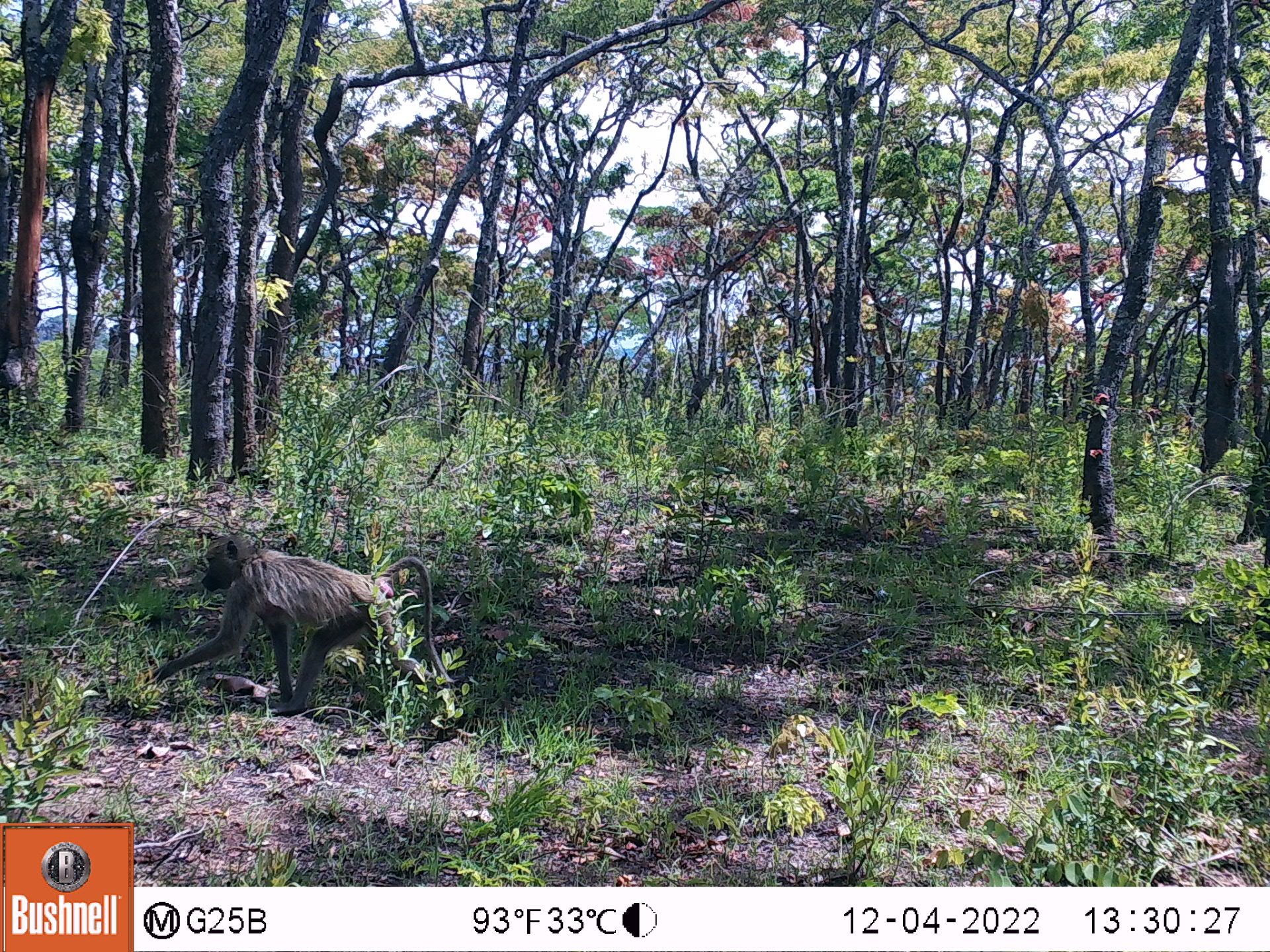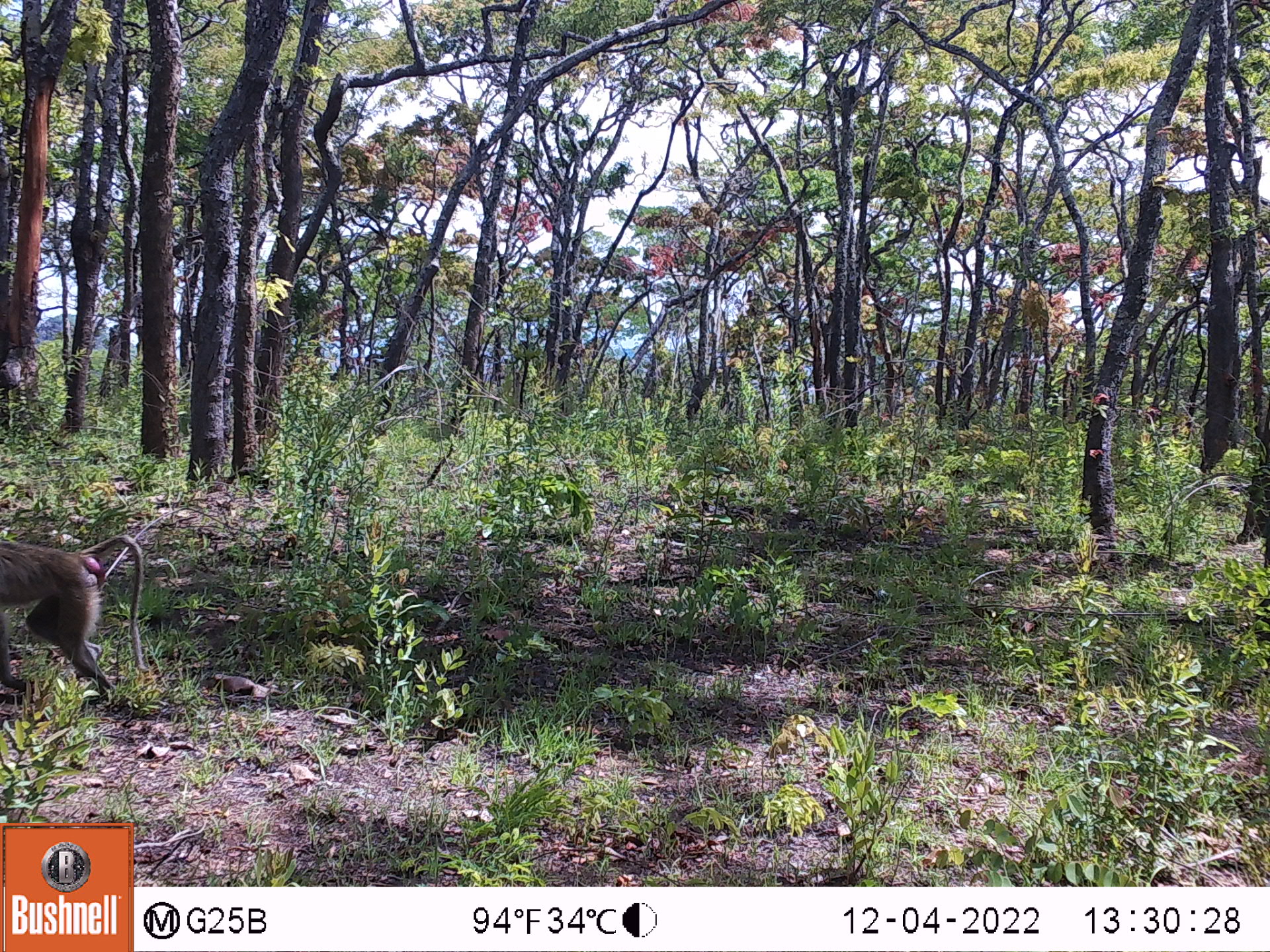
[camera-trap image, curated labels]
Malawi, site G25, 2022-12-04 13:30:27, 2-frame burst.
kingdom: Animalia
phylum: Chordata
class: Mammalia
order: Primates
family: Cercopithecidae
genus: Papio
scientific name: Papio cynocephalus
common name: yellow baboon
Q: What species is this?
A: Yellow baboon (Papio cynocephalus).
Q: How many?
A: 1.